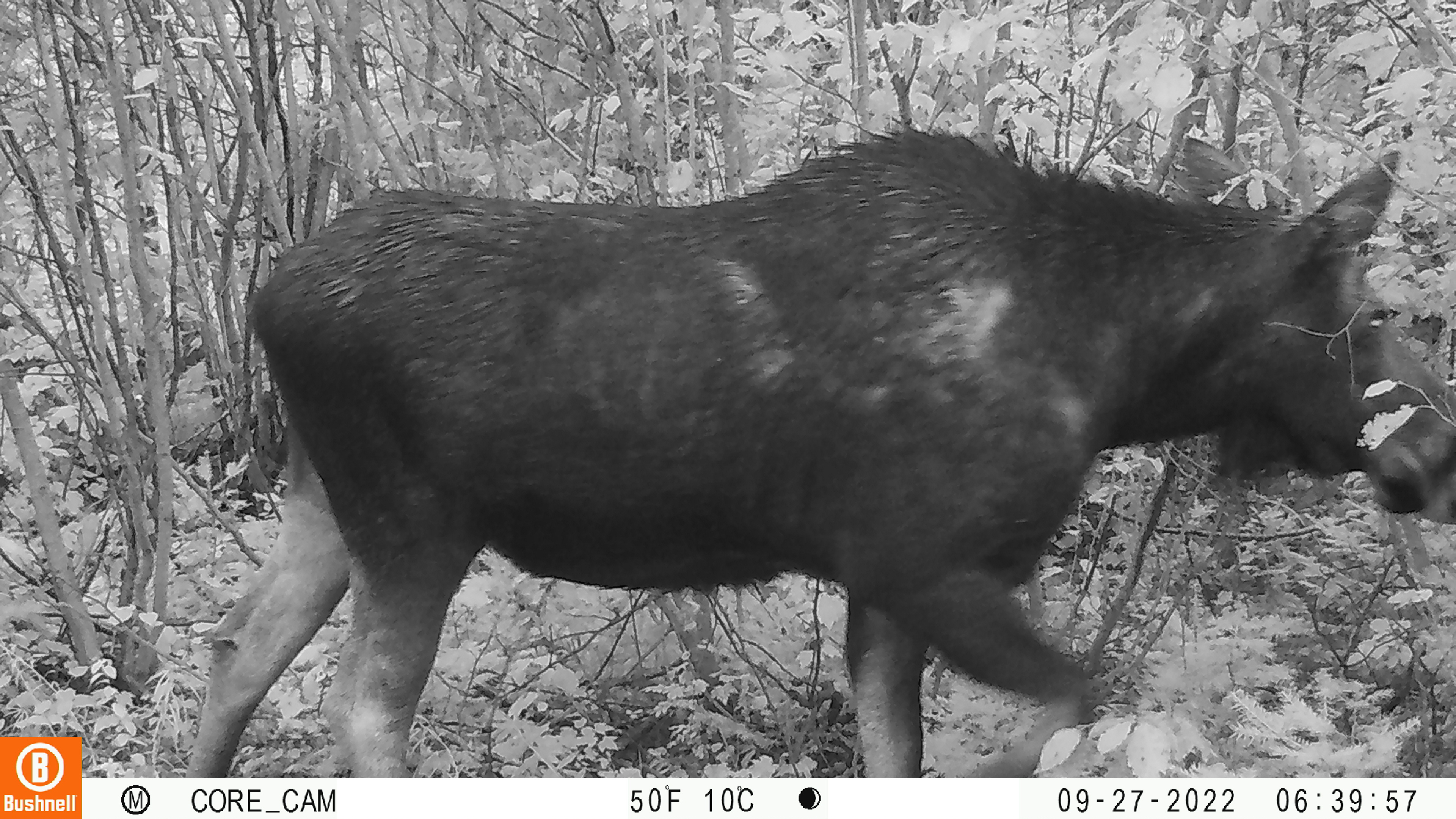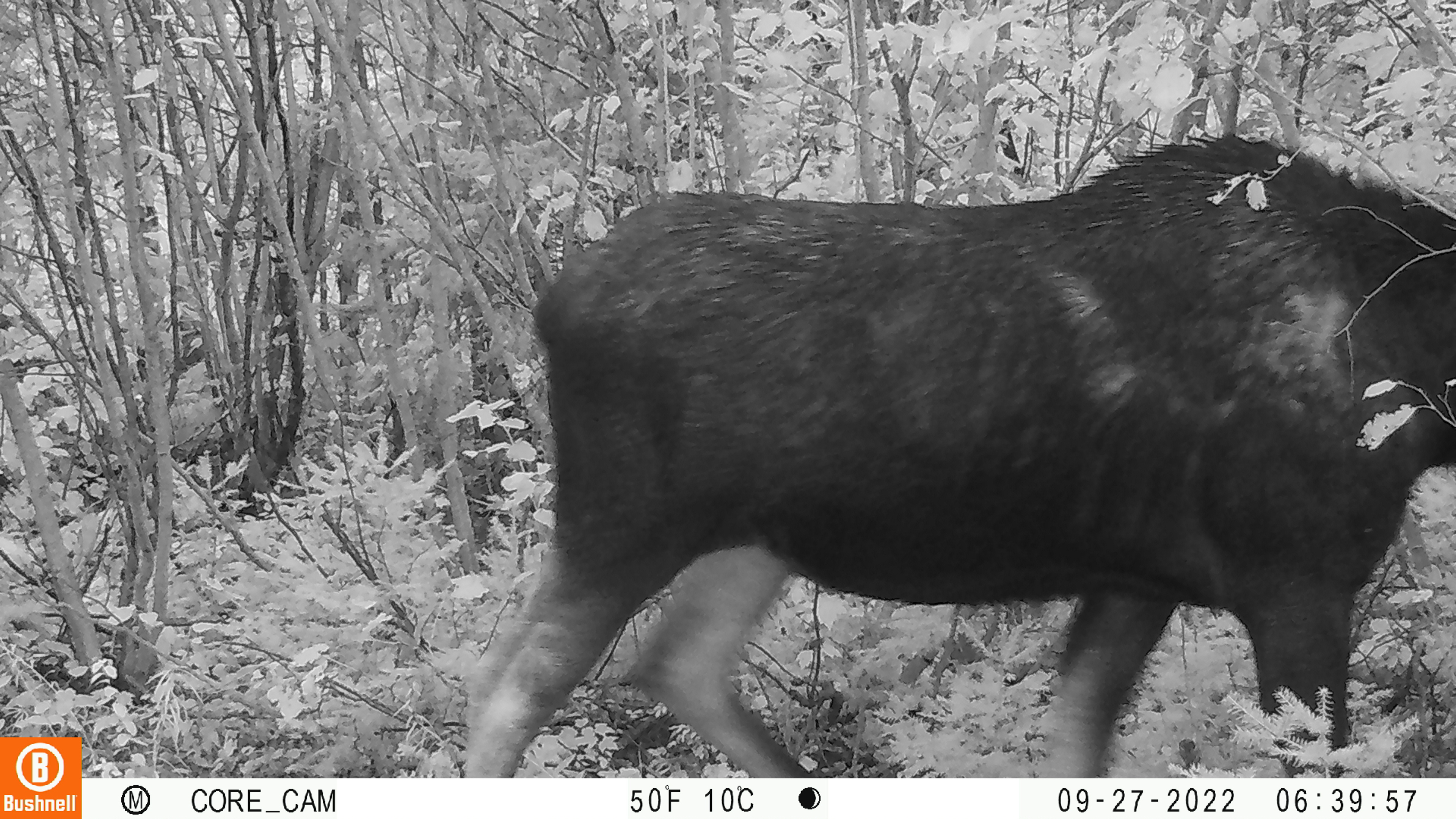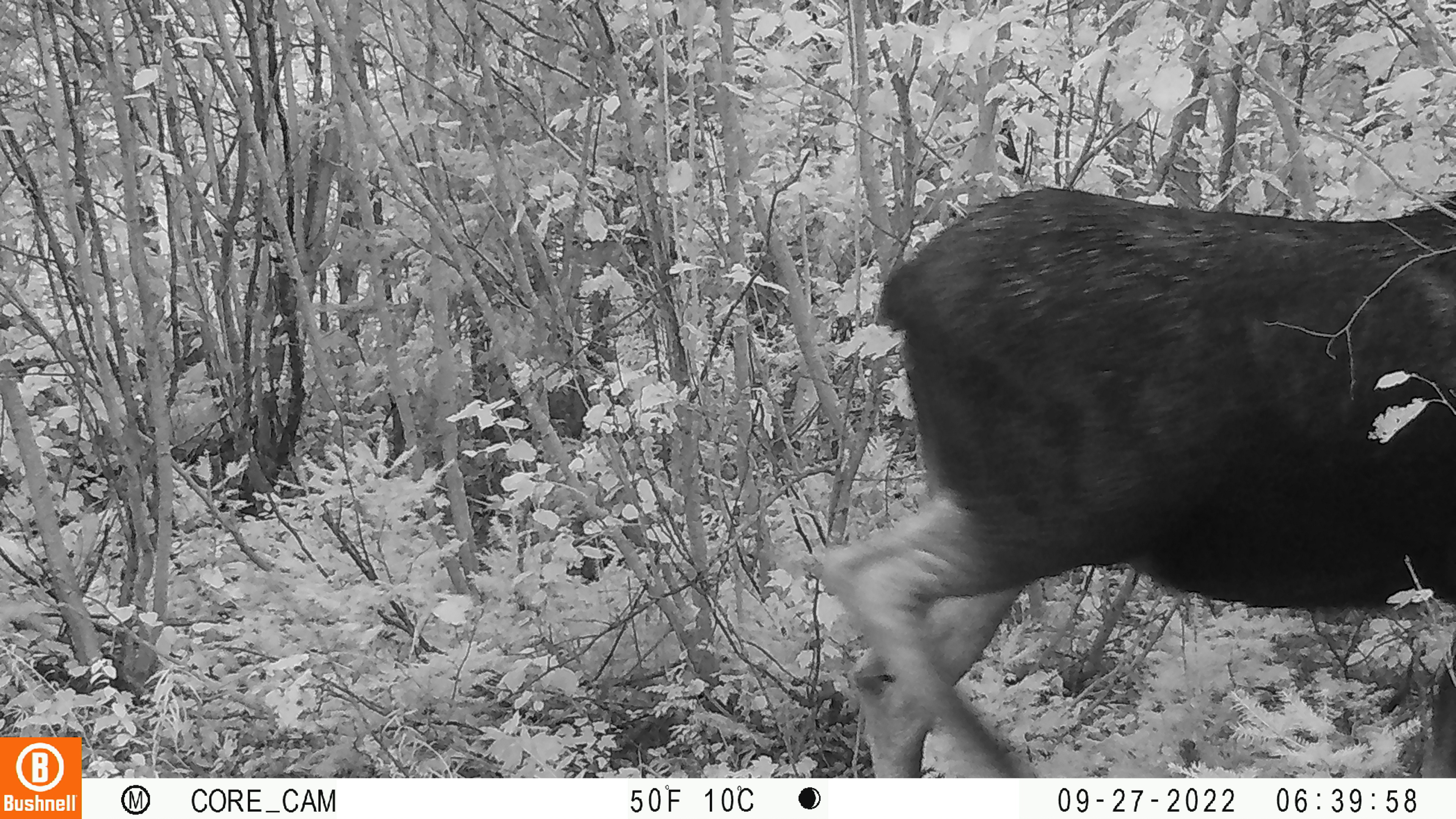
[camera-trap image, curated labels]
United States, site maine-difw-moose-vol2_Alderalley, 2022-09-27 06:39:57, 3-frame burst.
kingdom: Animalia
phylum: Chordata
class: Mammalia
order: Artiodactyla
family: Cervidae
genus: Alces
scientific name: Alces alces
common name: moose